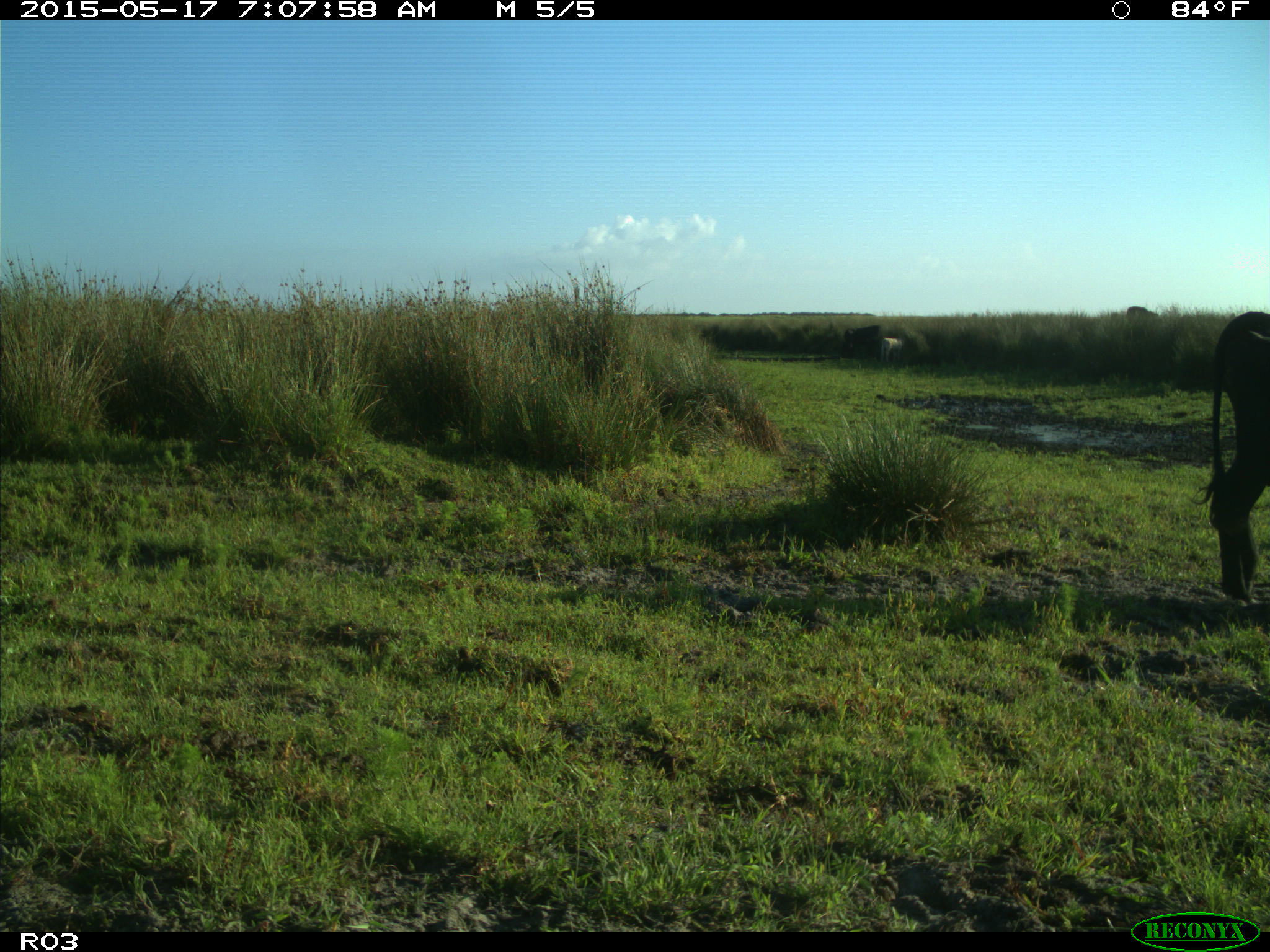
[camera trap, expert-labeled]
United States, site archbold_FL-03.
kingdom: Animalia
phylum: Chordata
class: Mammalia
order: Artiodactyla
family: Bovidae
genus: Bos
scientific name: Bos taurus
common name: domestic cow